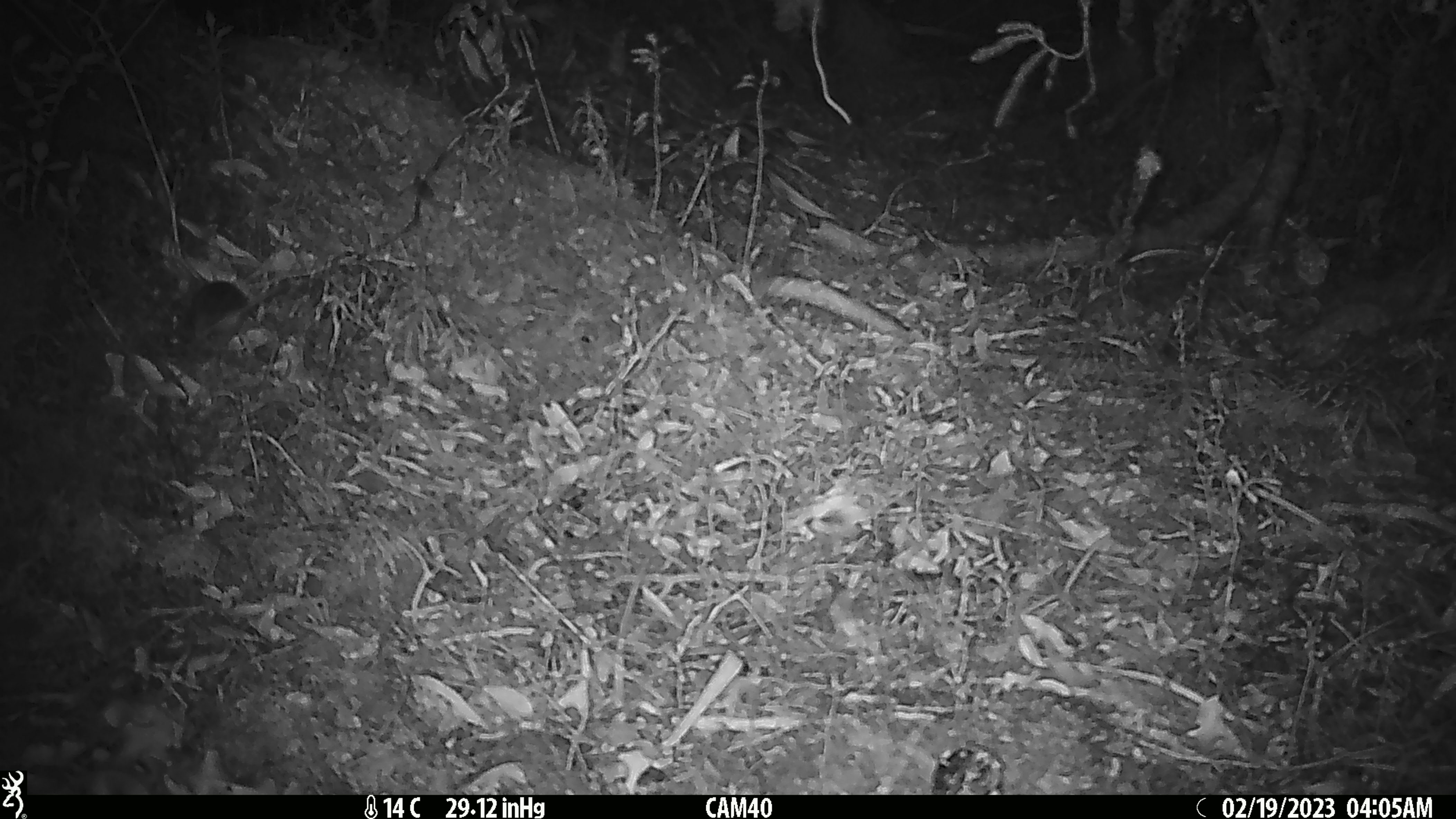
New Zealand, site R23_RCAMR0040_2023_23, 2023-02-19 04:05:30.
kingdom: Animalia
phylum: Chordata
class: Mammalia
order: Rodentia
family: Muridae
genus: Mus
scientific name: Mus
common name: mouse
Mouse (Mus).